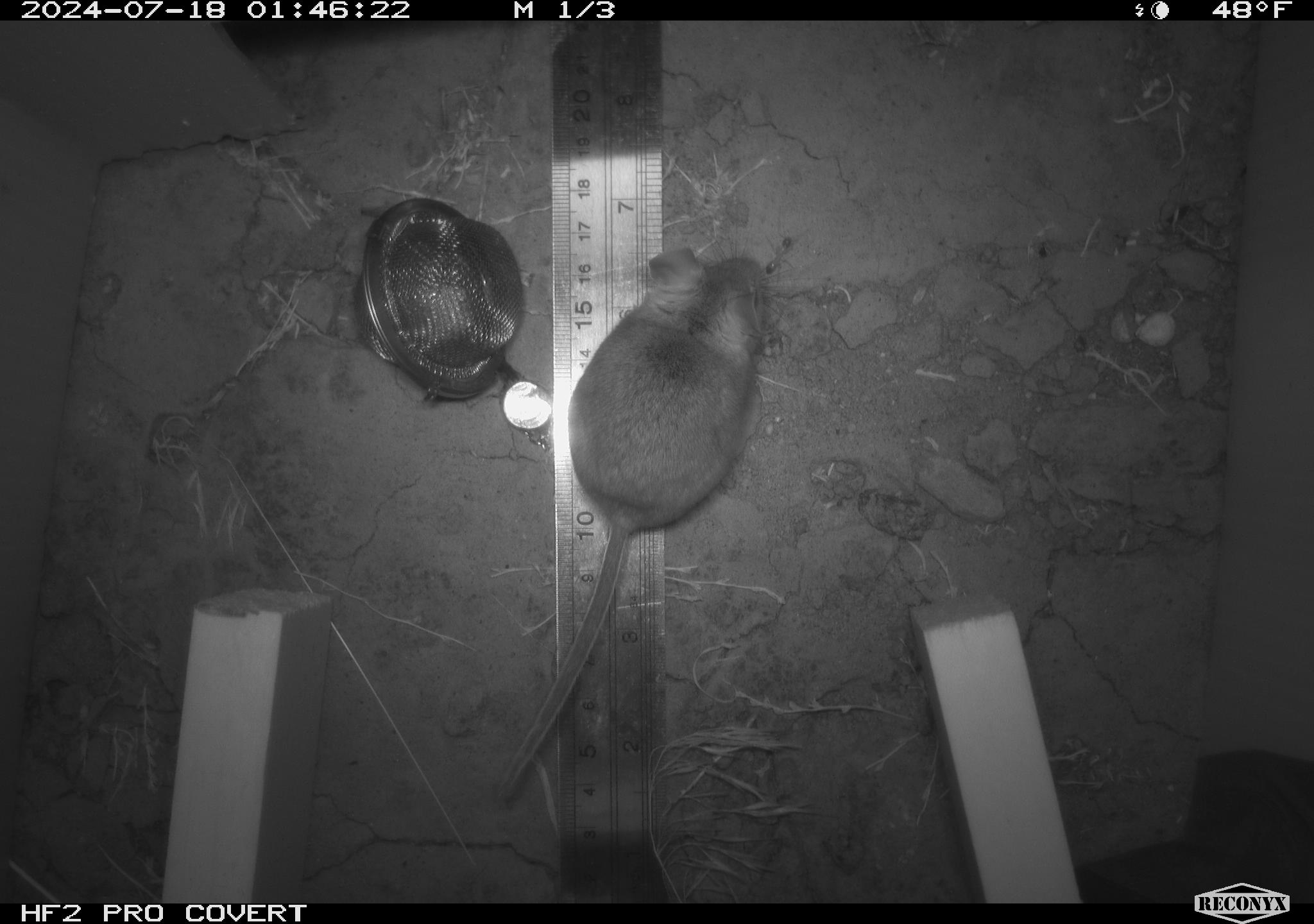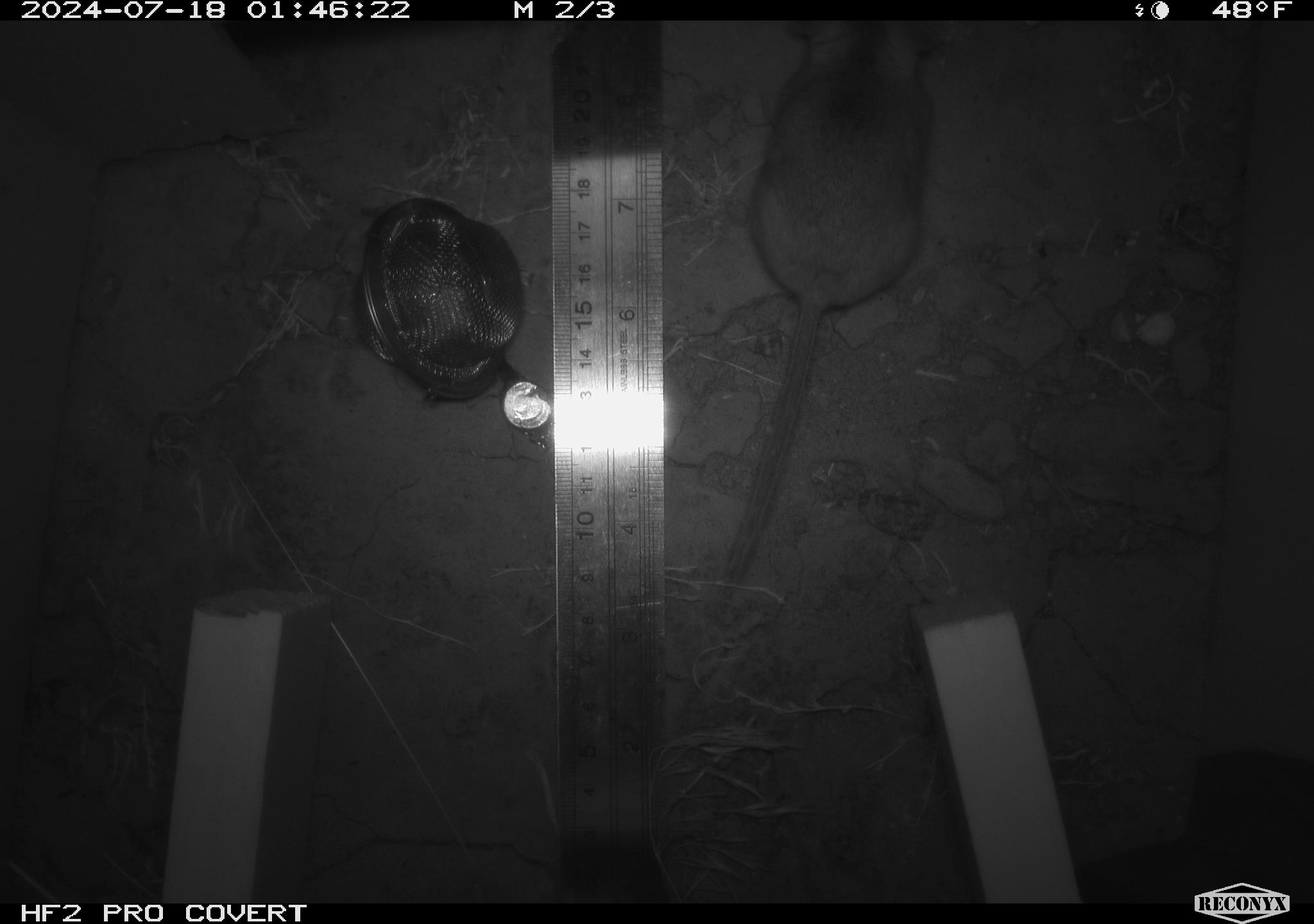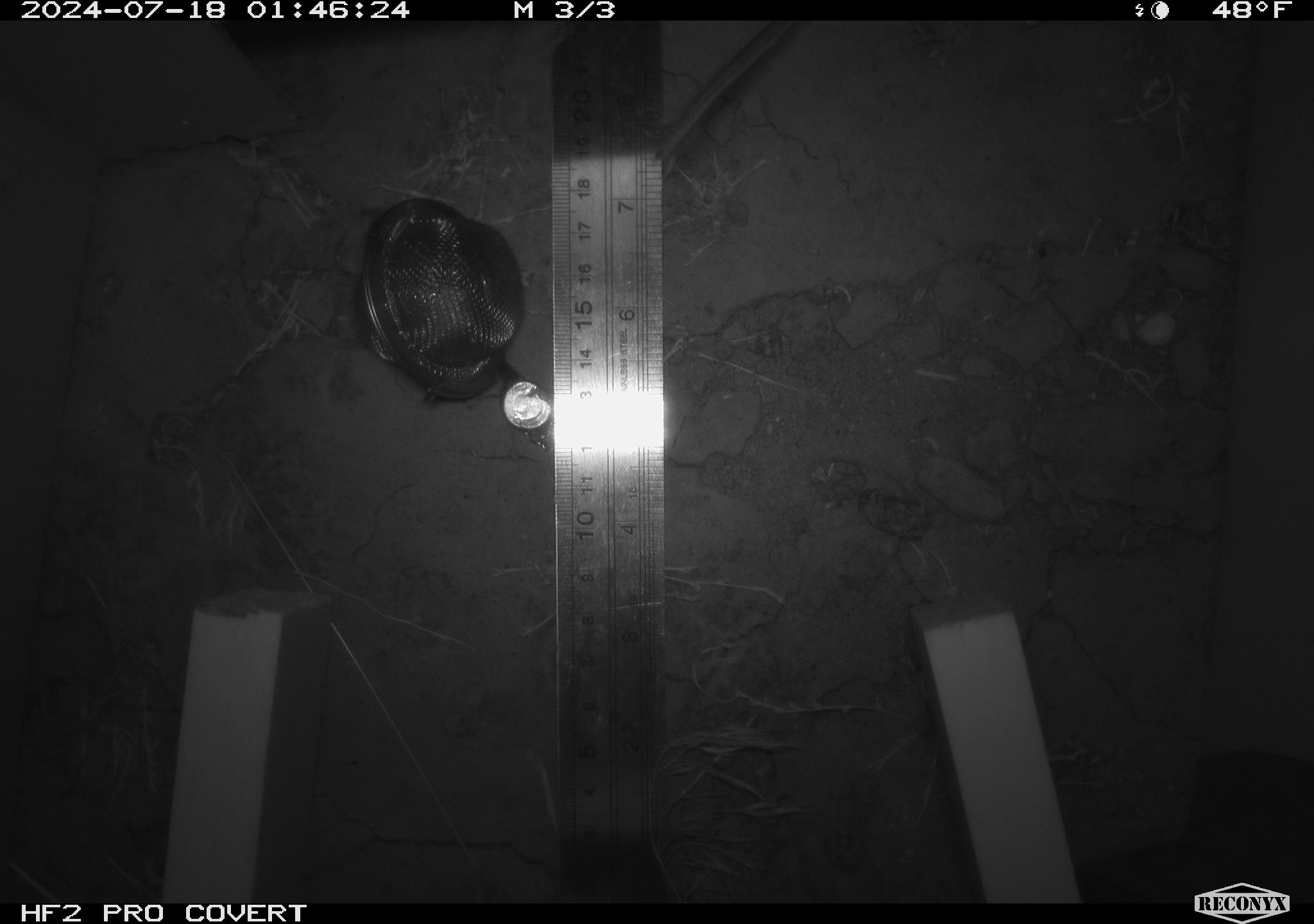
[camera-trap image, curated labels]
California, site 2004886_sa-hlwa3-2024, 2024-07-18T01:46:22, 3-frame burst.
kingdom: Animalia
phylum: Chordata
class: Mammalia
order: Rodentia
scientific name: Rodentia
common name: mouse species